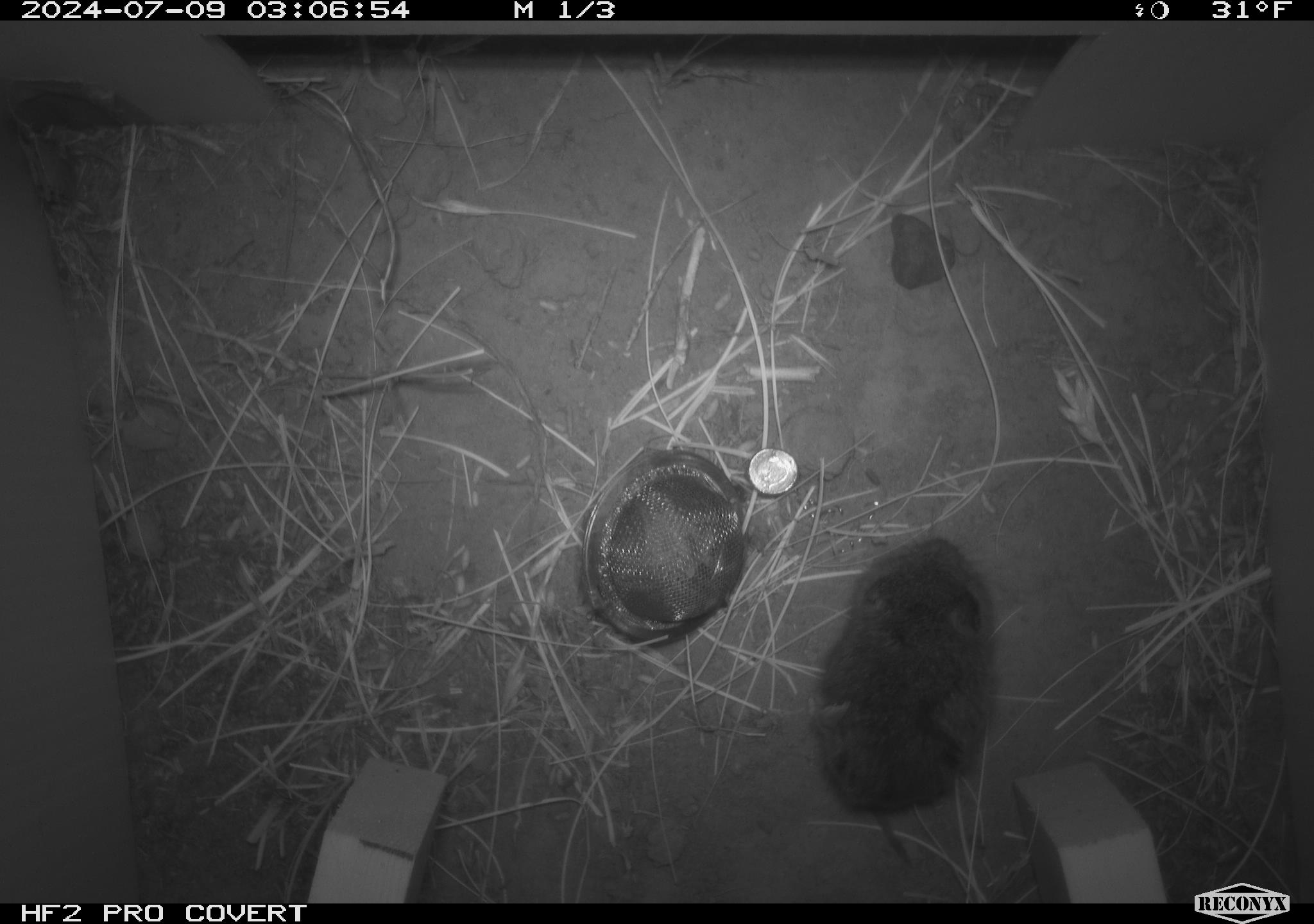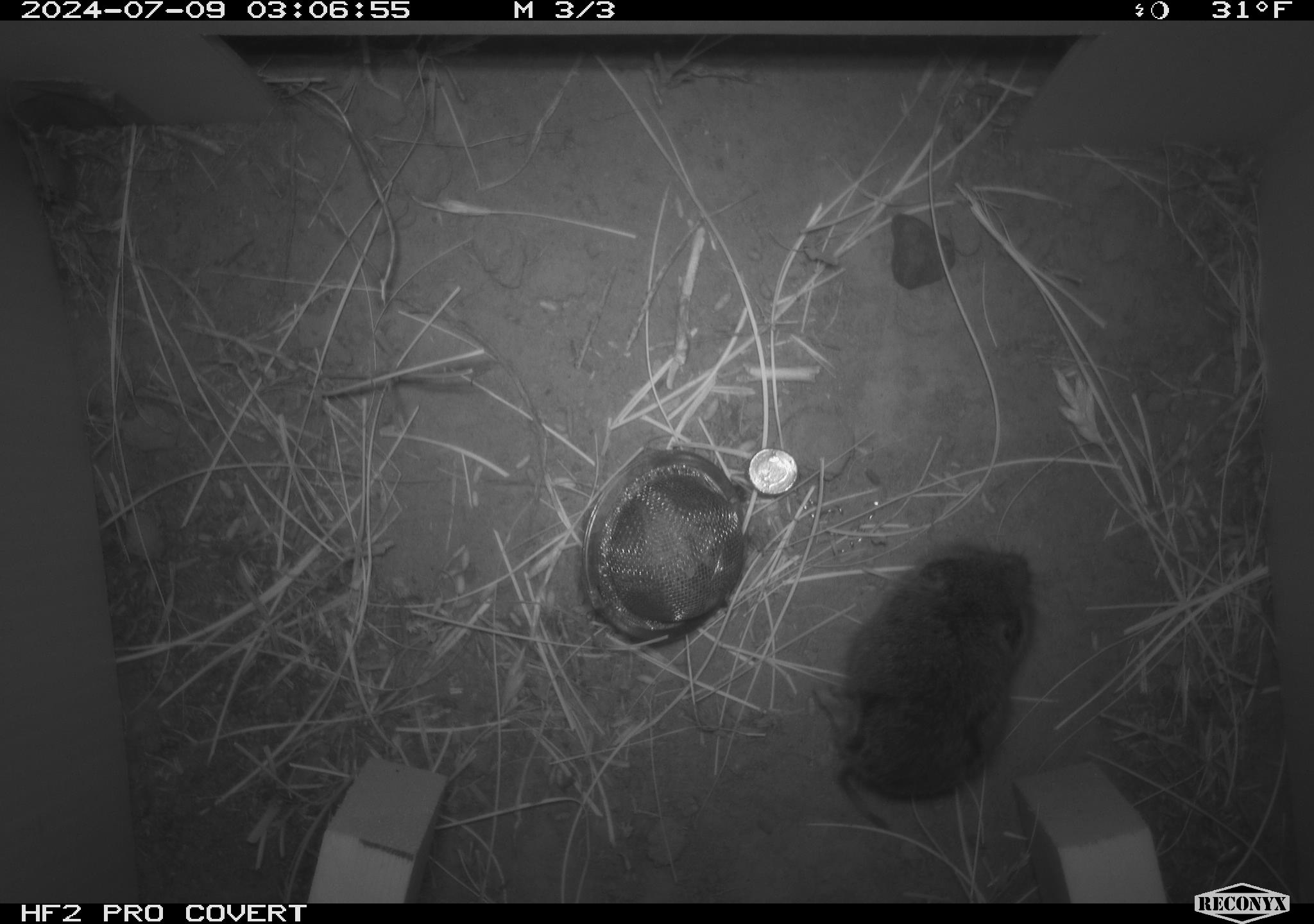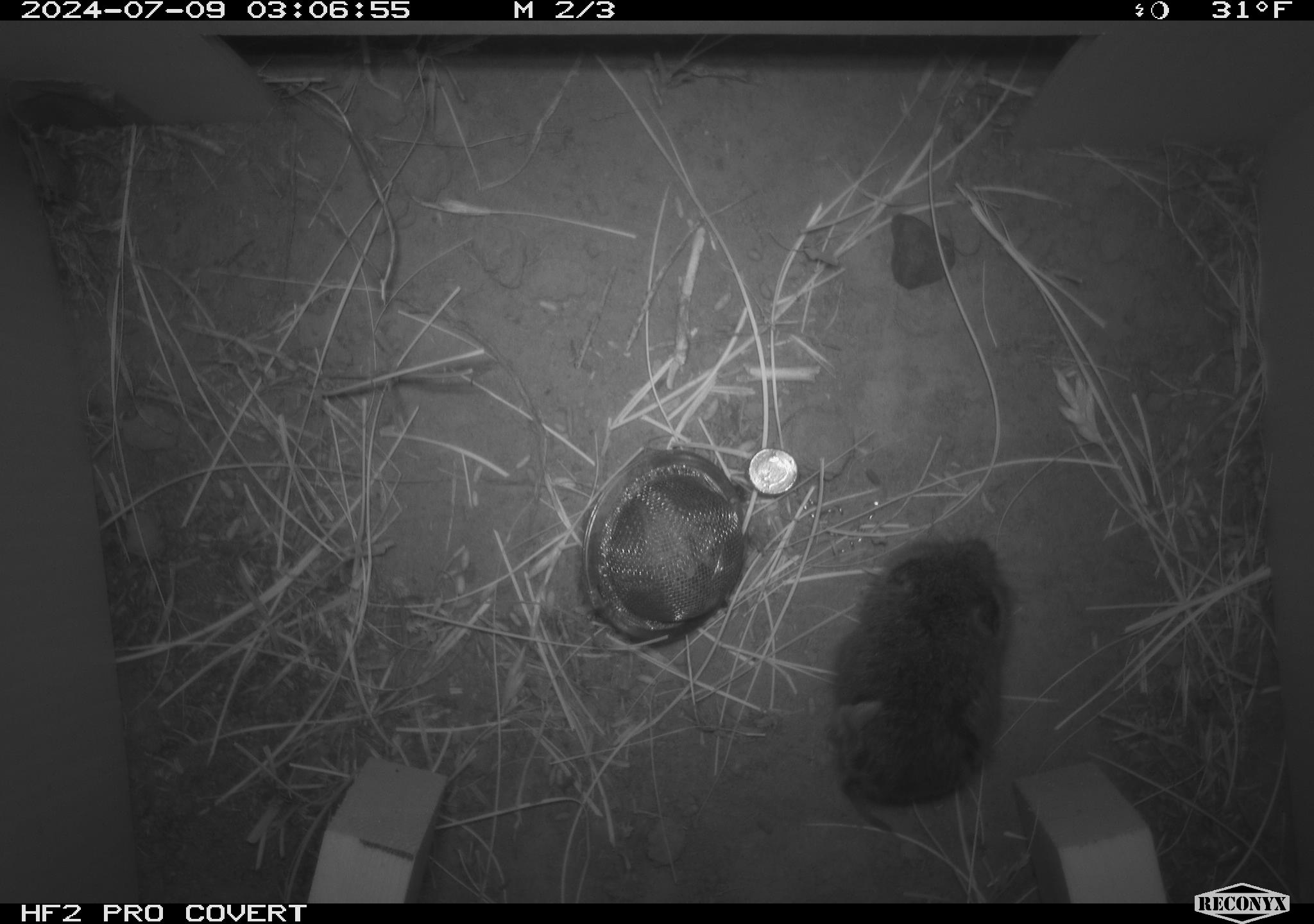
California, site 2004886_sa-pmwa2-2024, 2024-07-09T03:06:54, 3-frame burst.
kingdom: Animalia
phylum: Chordata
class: Mammalia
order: Rodentia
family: Cricetidae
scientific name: Arvicolinae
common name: voles, lemmings, and muskrats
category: arvicolinae subfamily